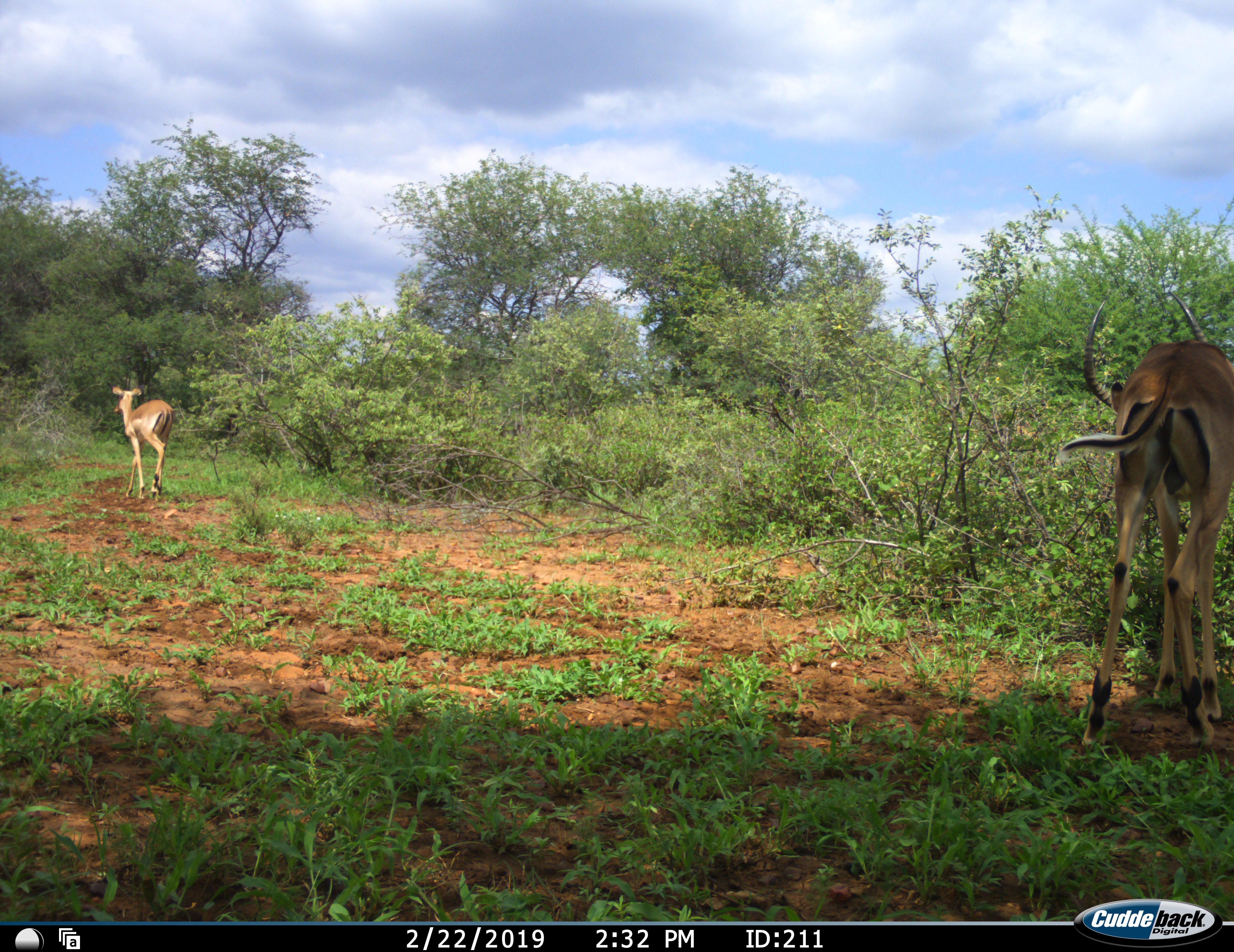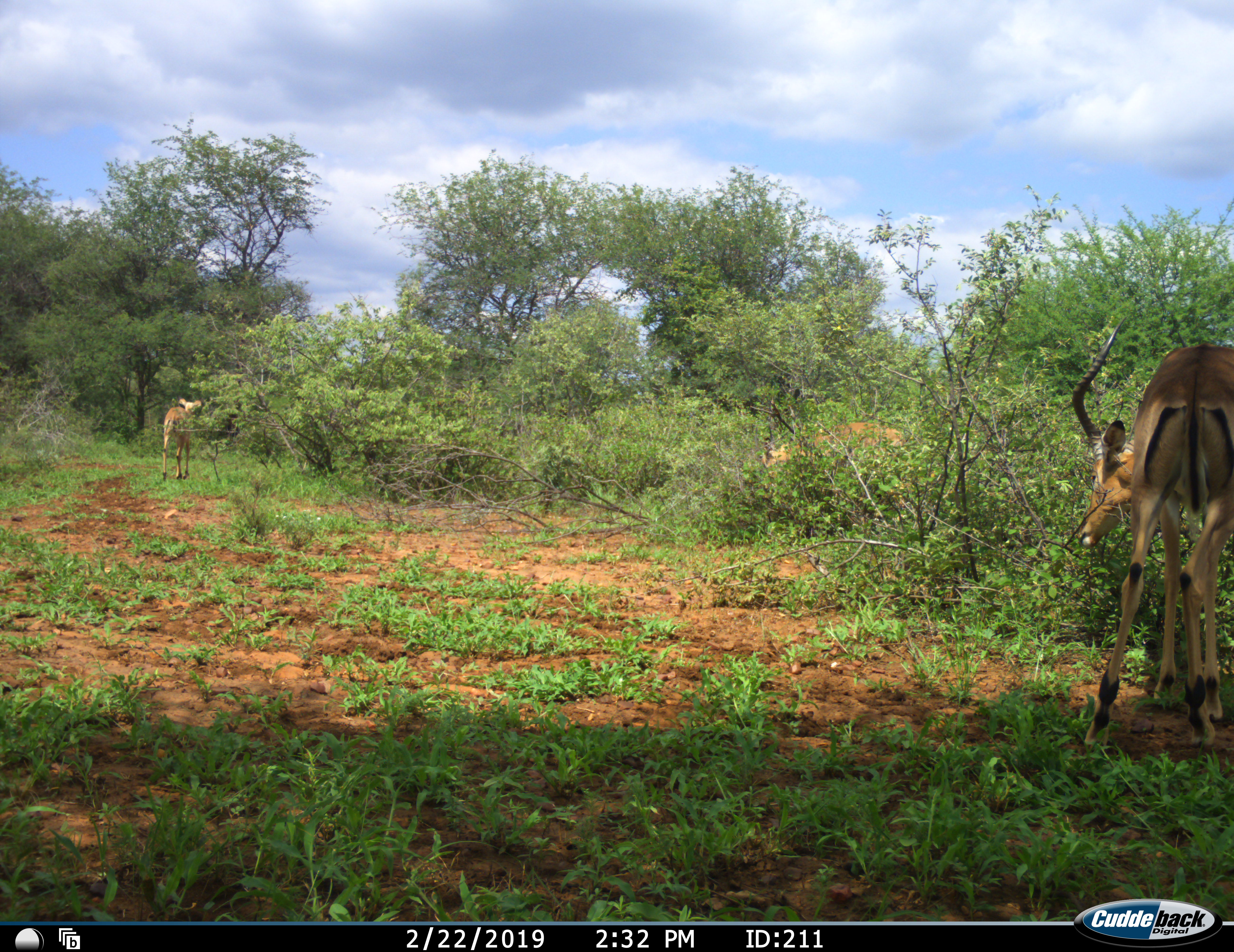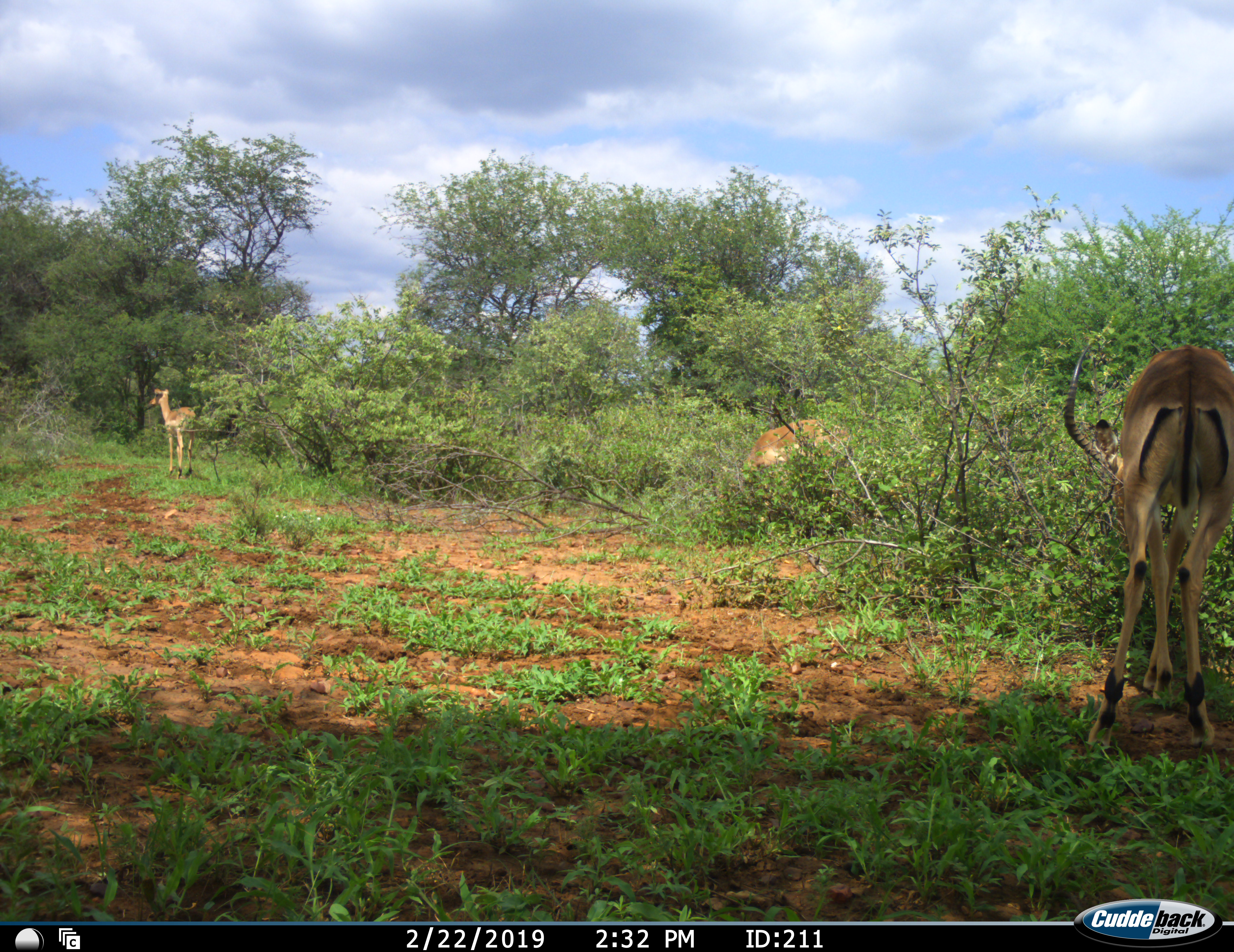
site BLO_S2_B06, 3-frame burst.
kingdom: Animalia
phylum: Chordata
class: Mammalia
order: Artiodactyla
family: Bovidae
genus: Aepyceros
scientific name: Aepyceros melampus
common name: impala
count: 3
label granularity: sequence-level